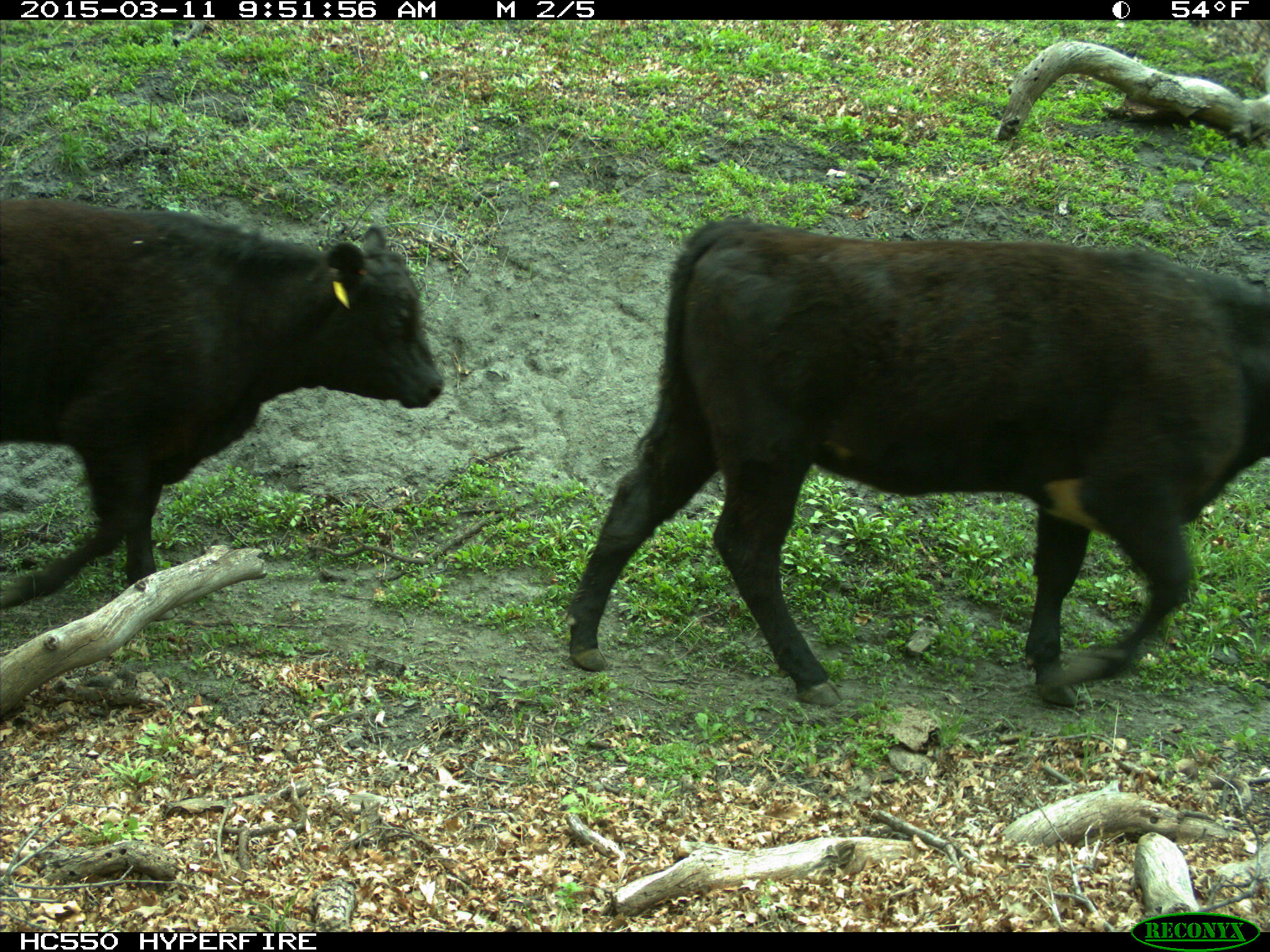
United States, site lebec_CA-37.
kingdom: Animalia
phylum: Chordata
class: Mammalia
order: Artiodactyla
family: Bovidae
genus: Bos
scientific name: Bos taurus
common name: domestic cow